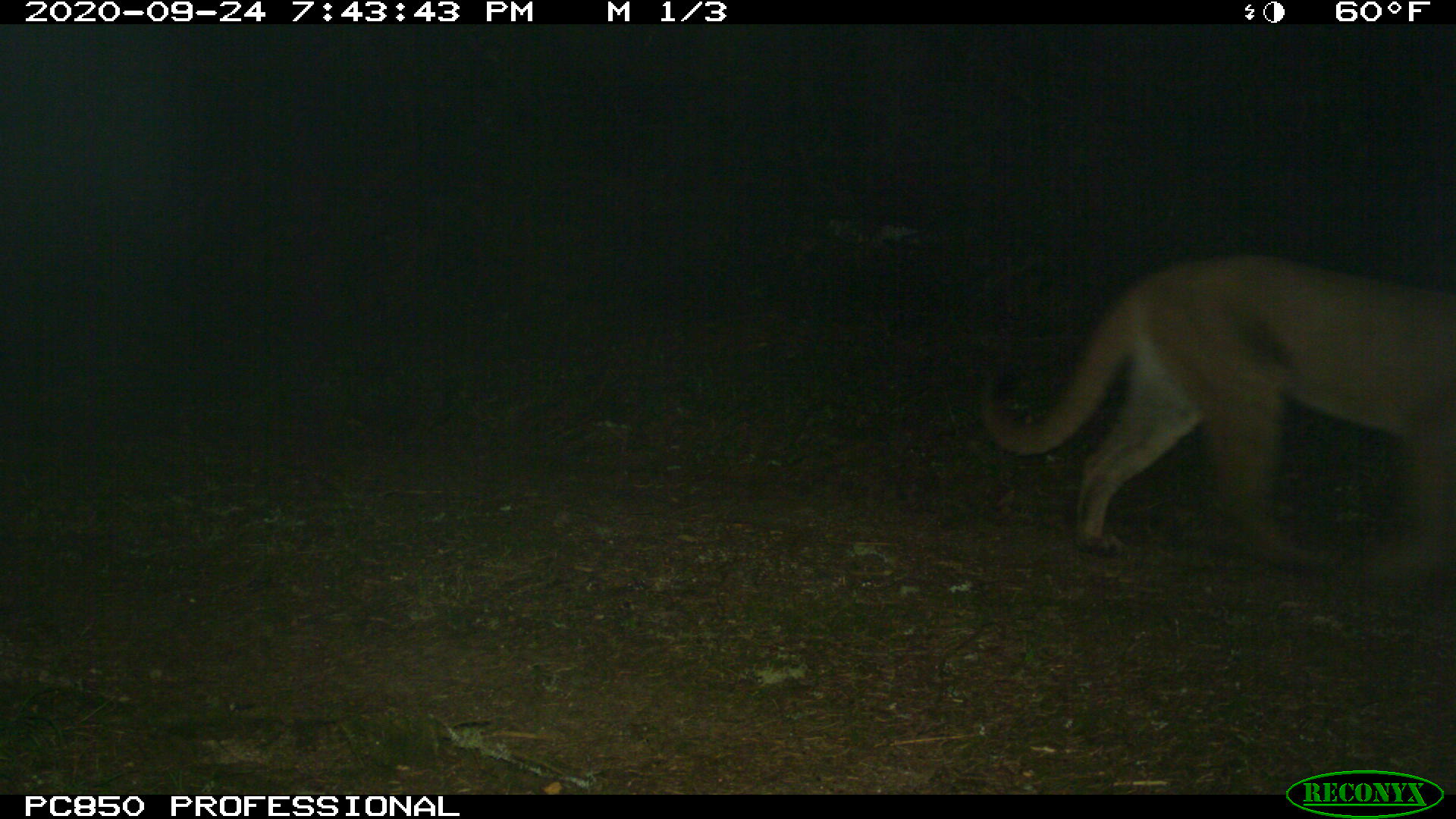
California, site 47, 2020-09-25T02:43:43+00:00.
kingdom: Animalia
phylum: Chordata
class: Mammalia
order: Carnivora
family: Felidae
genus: Puma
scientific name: Puma concolor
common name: puma